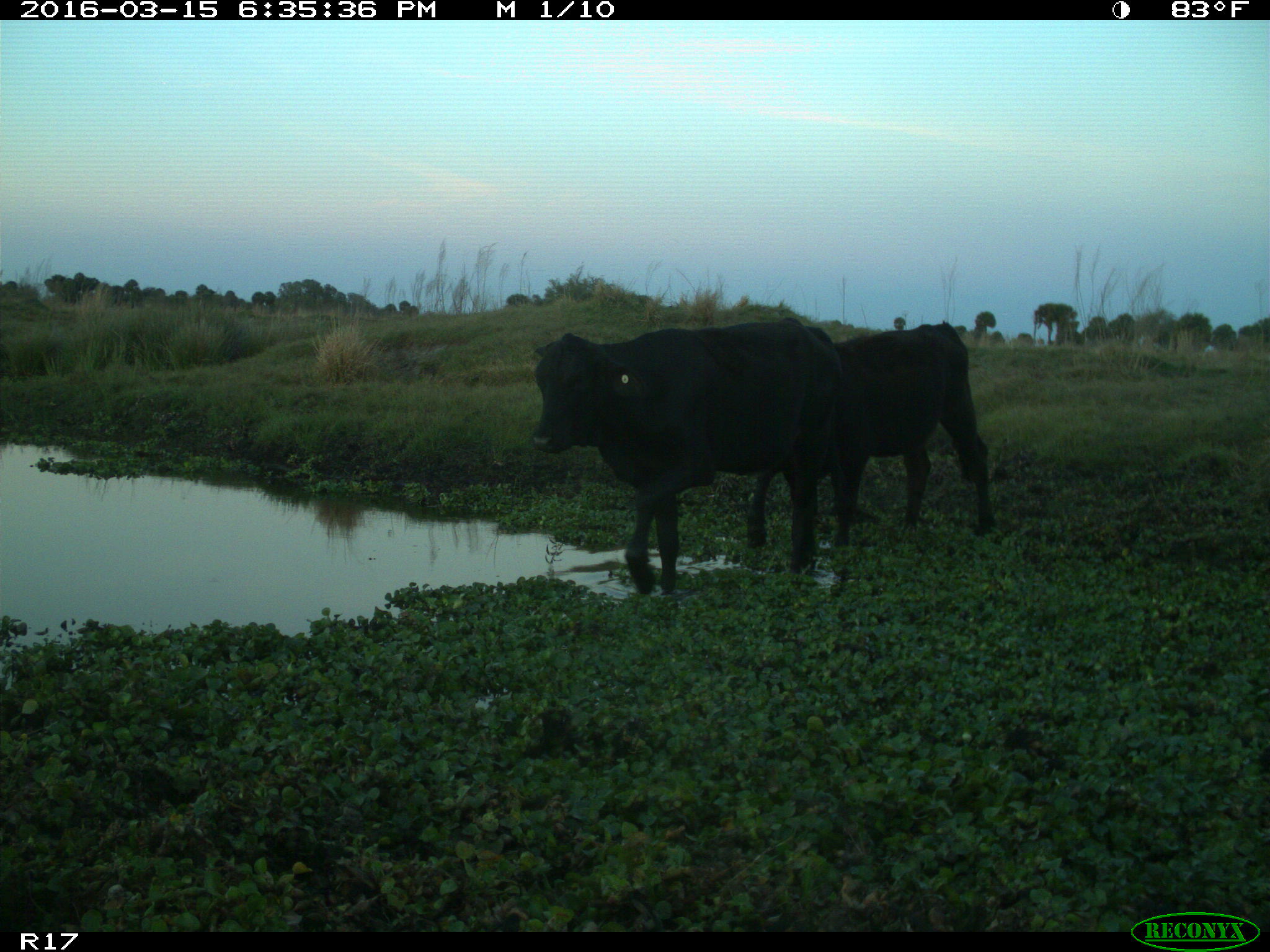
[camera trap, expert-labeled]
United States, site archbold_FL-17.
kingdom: Animalia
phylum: Chordata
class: Mammalia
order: Artiodactyla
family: Bovidae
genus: Bos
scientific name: Bos taurus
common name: domestic cow